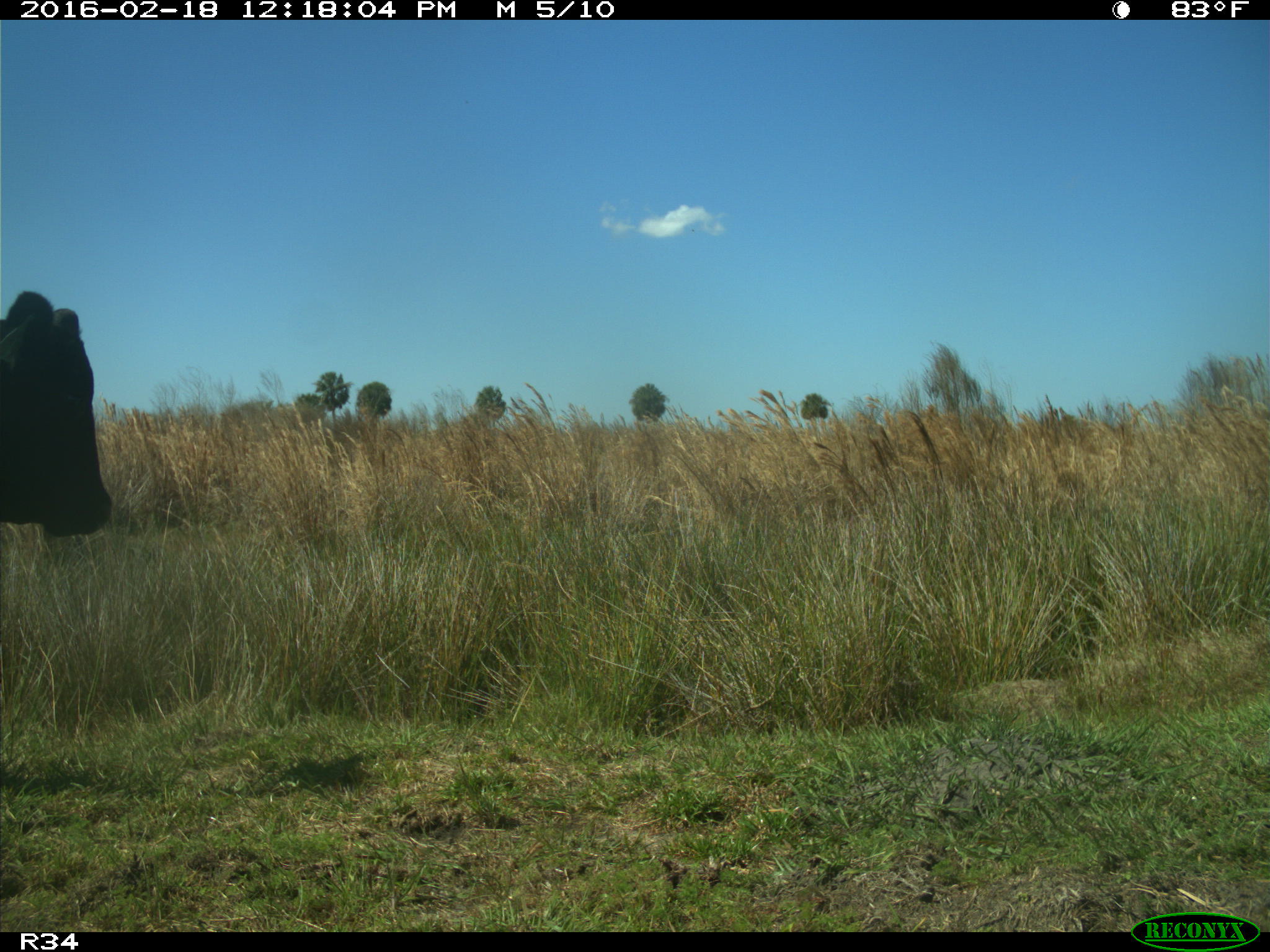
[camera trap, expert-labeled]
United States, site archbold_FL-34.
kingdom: Animalia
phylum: Chordata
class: Mammalia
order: Artiodactyla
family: Bovidae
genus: Bos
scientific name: Bos taurus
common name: domestic cow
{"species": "Bos taurus (domestic cow)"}